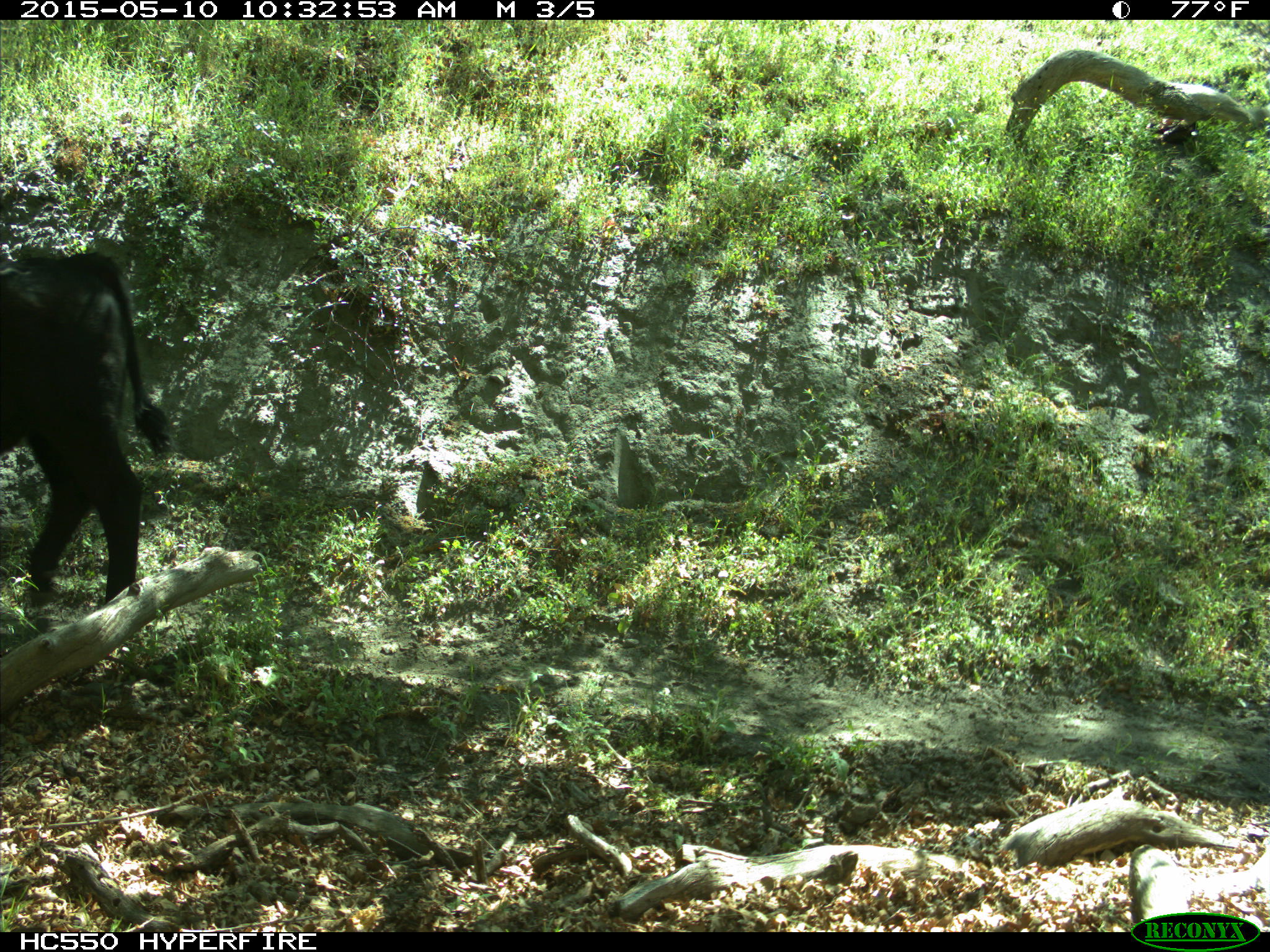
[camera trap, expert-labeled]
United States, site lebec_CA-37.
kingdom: Animalia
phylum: Chordata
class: Mammalia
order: Artiodactyla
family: Bovidae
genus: Bos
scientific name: Bos taurus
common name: domestic cow